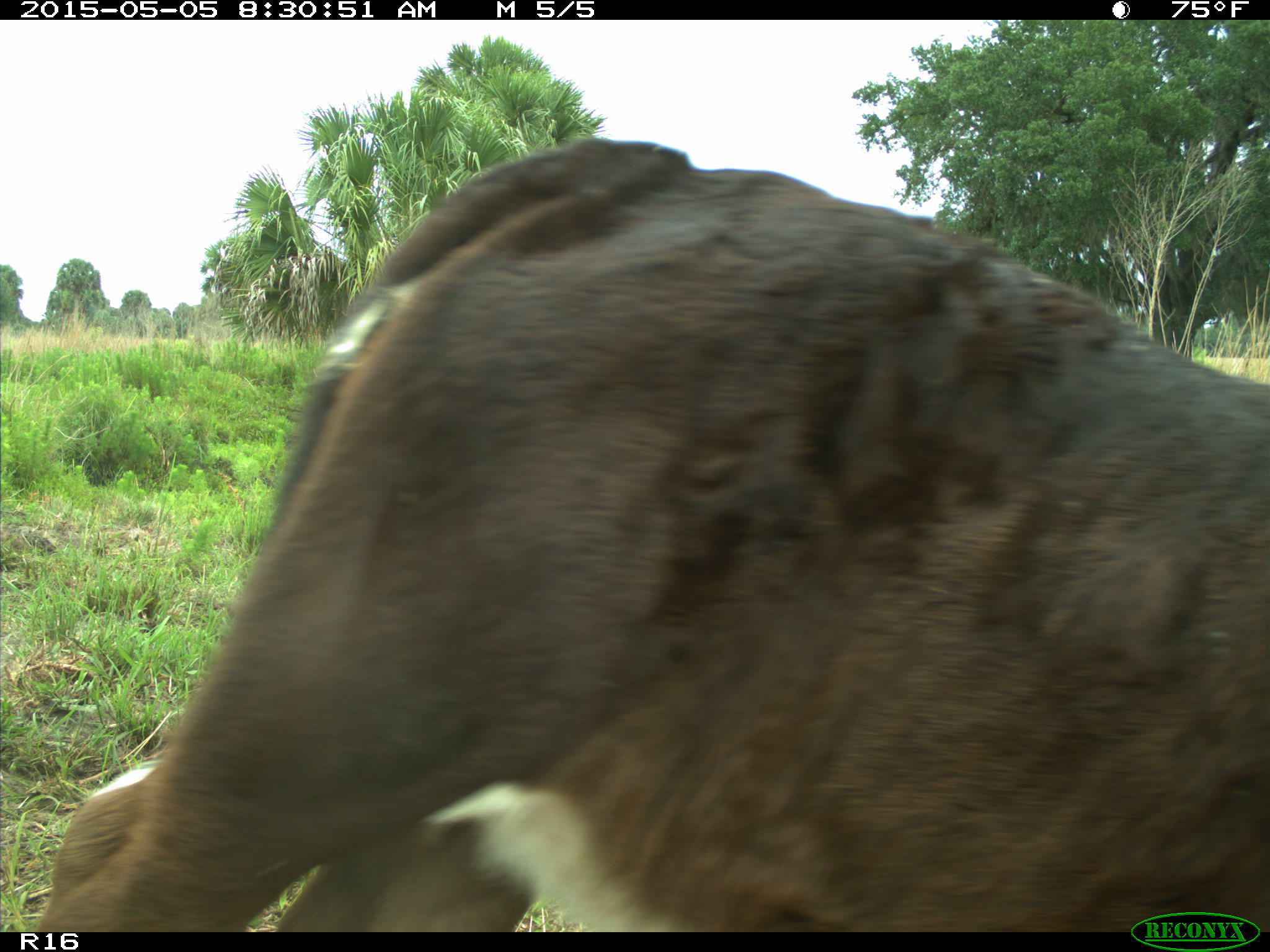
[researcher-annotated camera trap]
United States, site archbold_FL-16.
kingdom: Animalia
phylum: Chordata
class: Mammalia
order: Artiodactyla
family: Bovidae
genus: Bos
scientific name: Bos taurus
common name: domestic cow